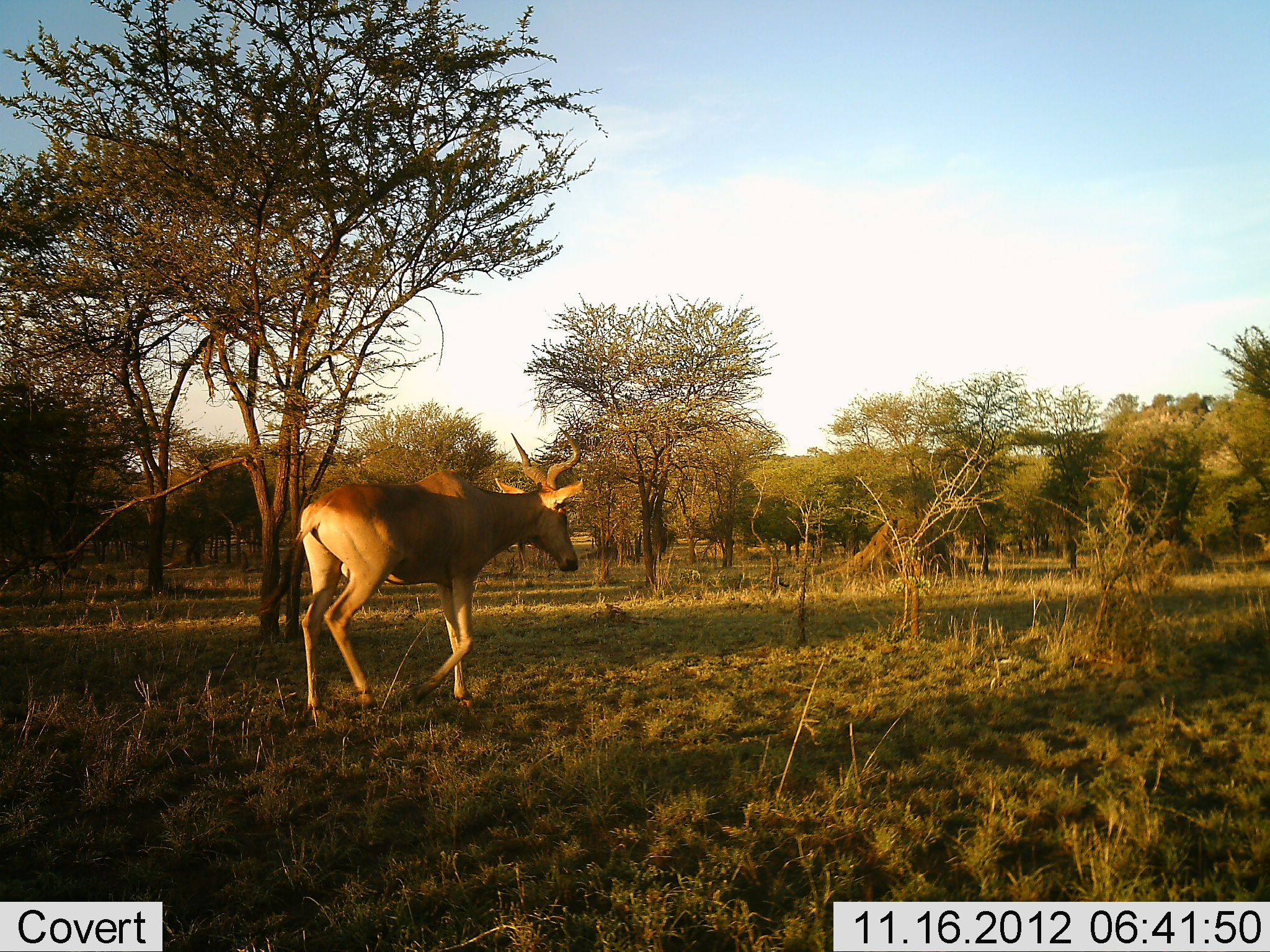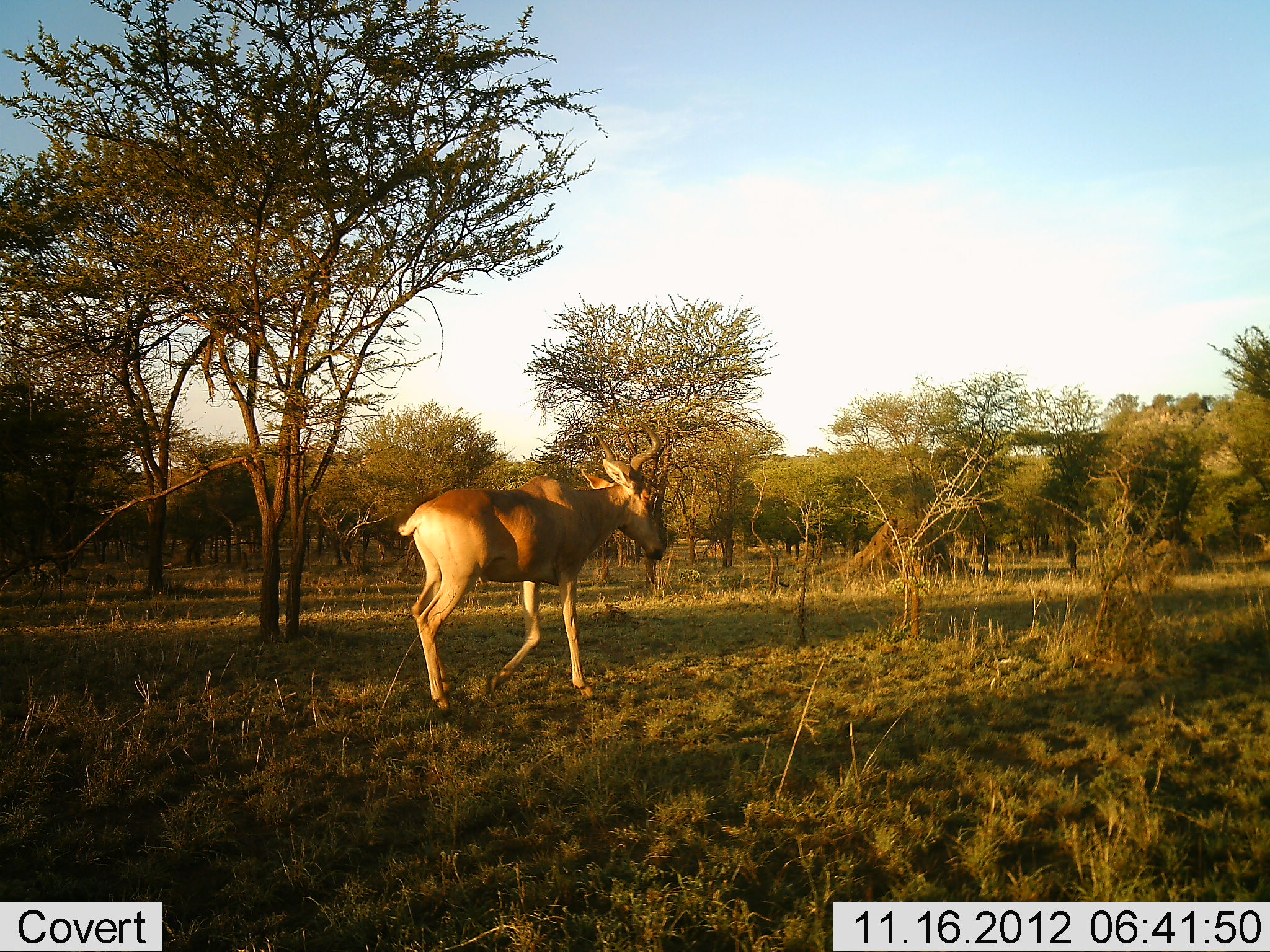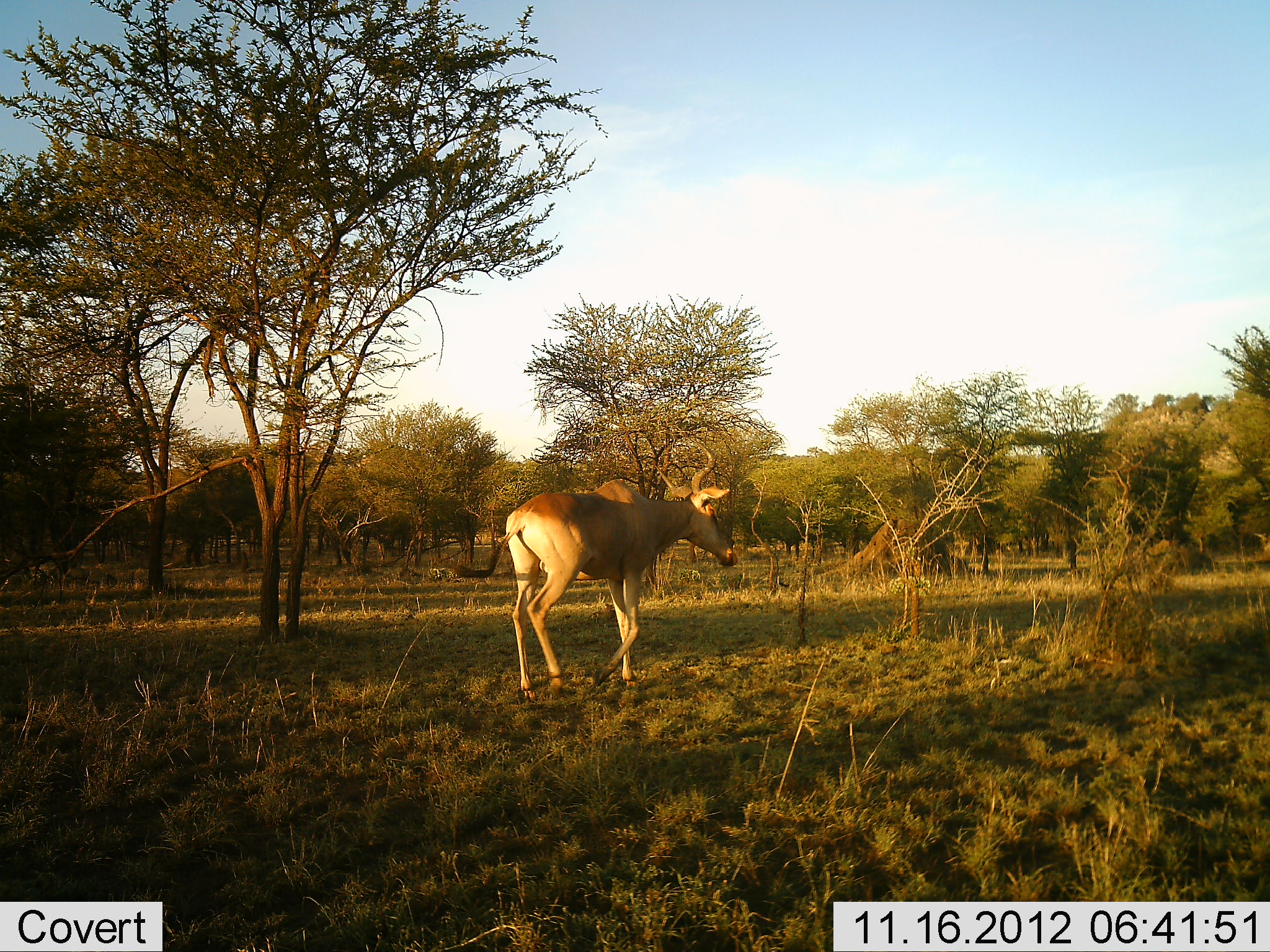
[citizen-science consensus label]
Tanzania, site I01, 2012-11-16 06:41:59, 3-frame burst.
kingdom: Animalia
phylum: Chordata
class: Mammalia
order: Artiodactyla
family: Bovidae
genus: Alcelaphus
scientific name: Alcelaphus buselaphus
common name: hartebeest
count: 1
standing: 0%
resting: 0%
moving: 100%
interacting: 0%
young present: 0%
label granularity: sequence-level